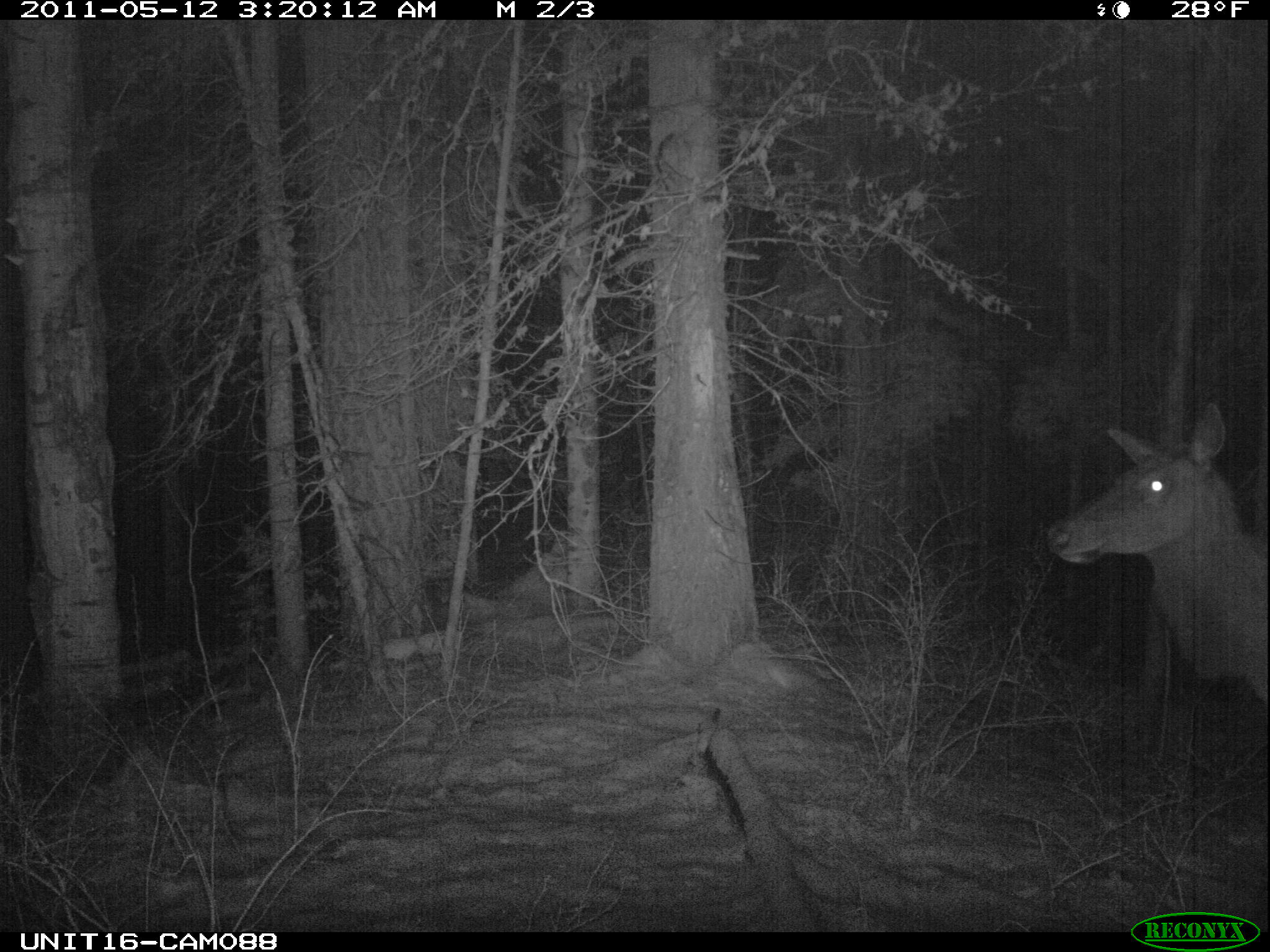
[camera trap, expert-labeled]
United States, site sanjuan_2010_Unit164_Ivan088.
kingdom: Animalia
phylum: Chordata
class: Mammalia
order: Artiodactyla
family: Cervidae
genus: Cervus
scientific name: Cervus elaphus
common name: red deer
Cervus elaphus (red deer).